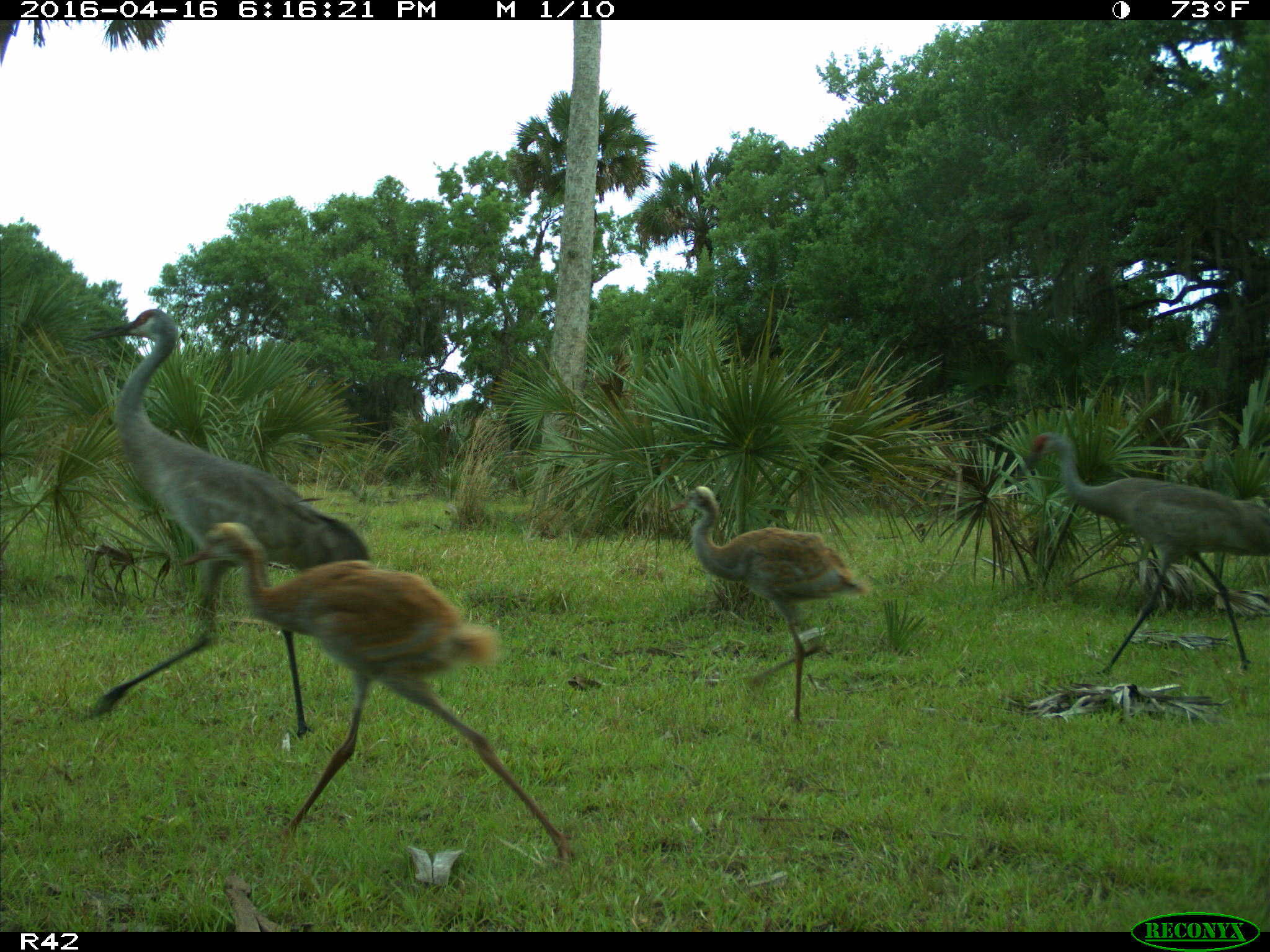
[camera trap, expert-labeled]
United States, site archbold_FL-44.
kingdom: Animalia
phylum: Chordata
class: Aves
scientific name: Aves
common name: birds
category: unidentified bird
Unidentified bird (birds) (Aves).